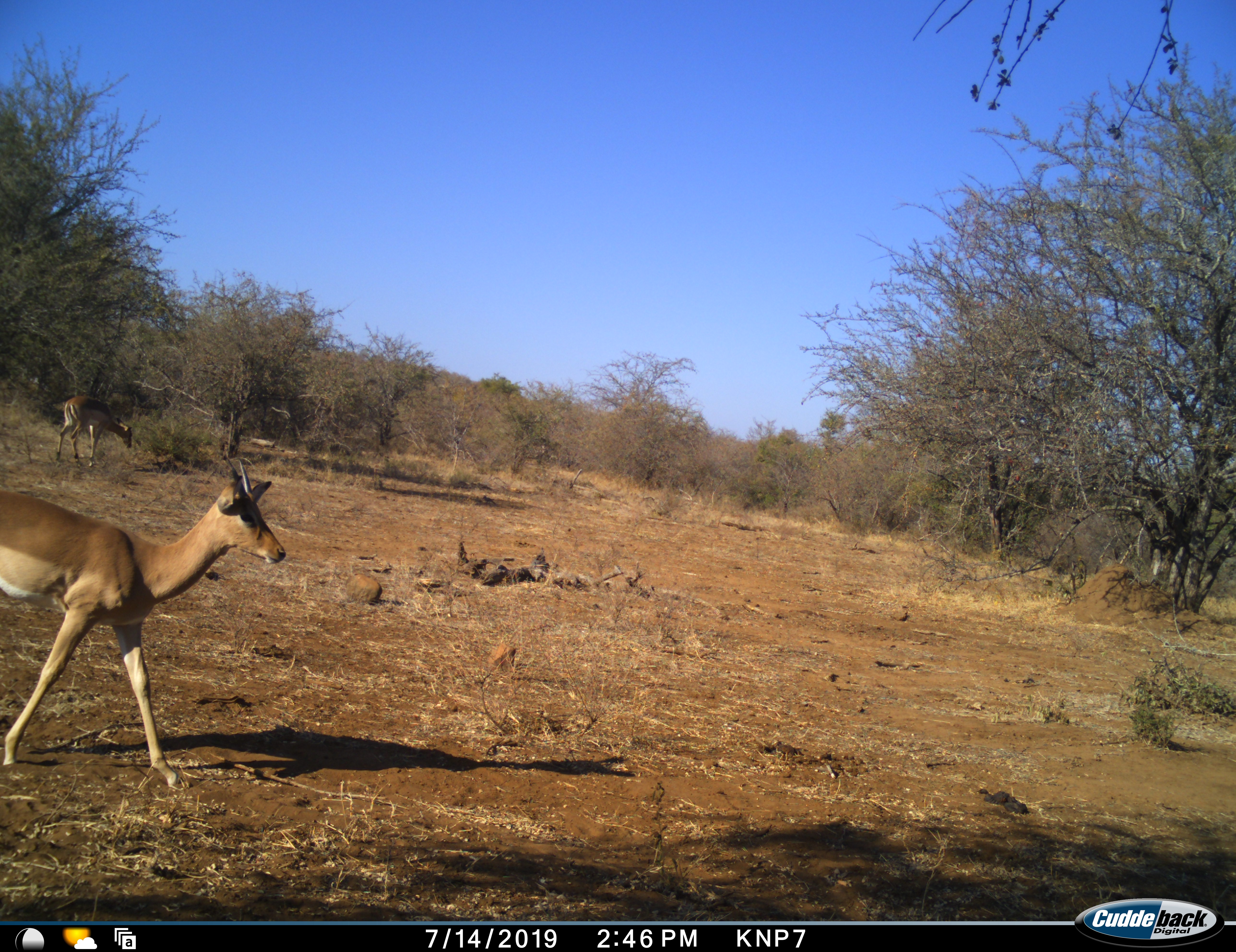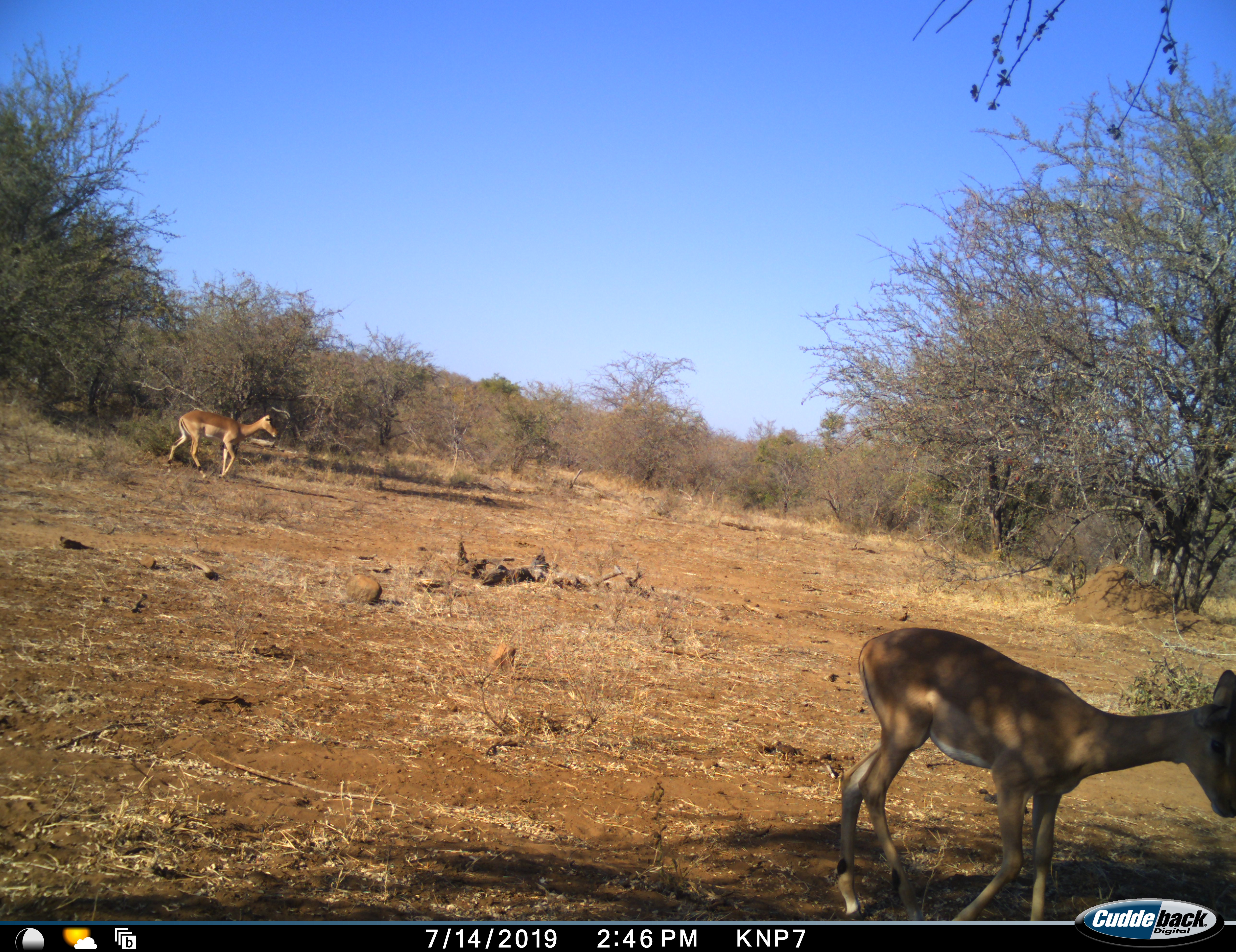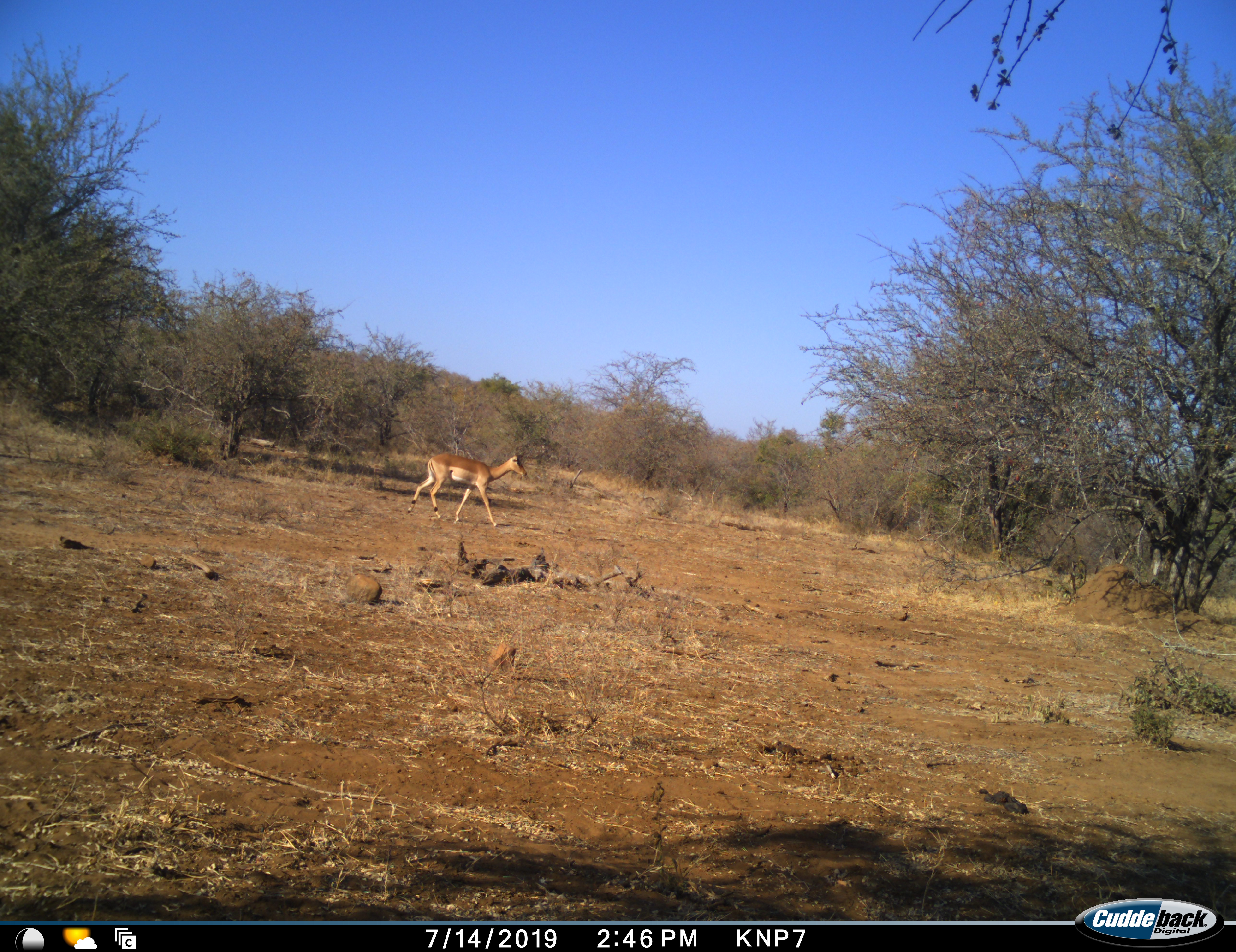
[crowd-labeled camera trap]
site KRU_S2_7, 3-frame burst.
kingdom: Animalia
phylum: Chordata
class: Mammalia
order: Artiodactyla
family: Bovidae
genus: Aepyceros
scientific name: Aepyceros melampus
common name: impala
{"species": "impala (Aepyceros melampus)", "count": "2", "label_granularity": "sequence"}